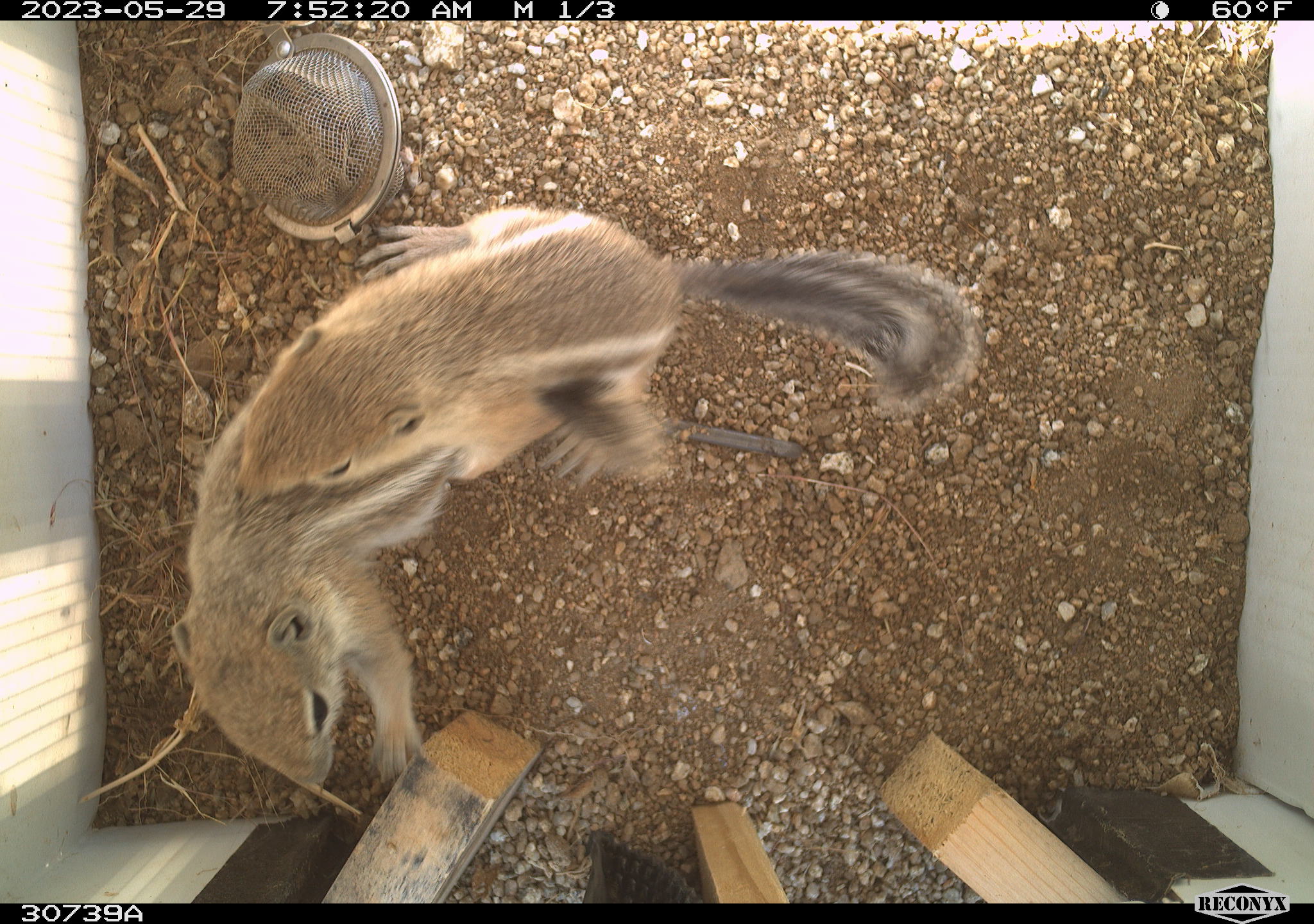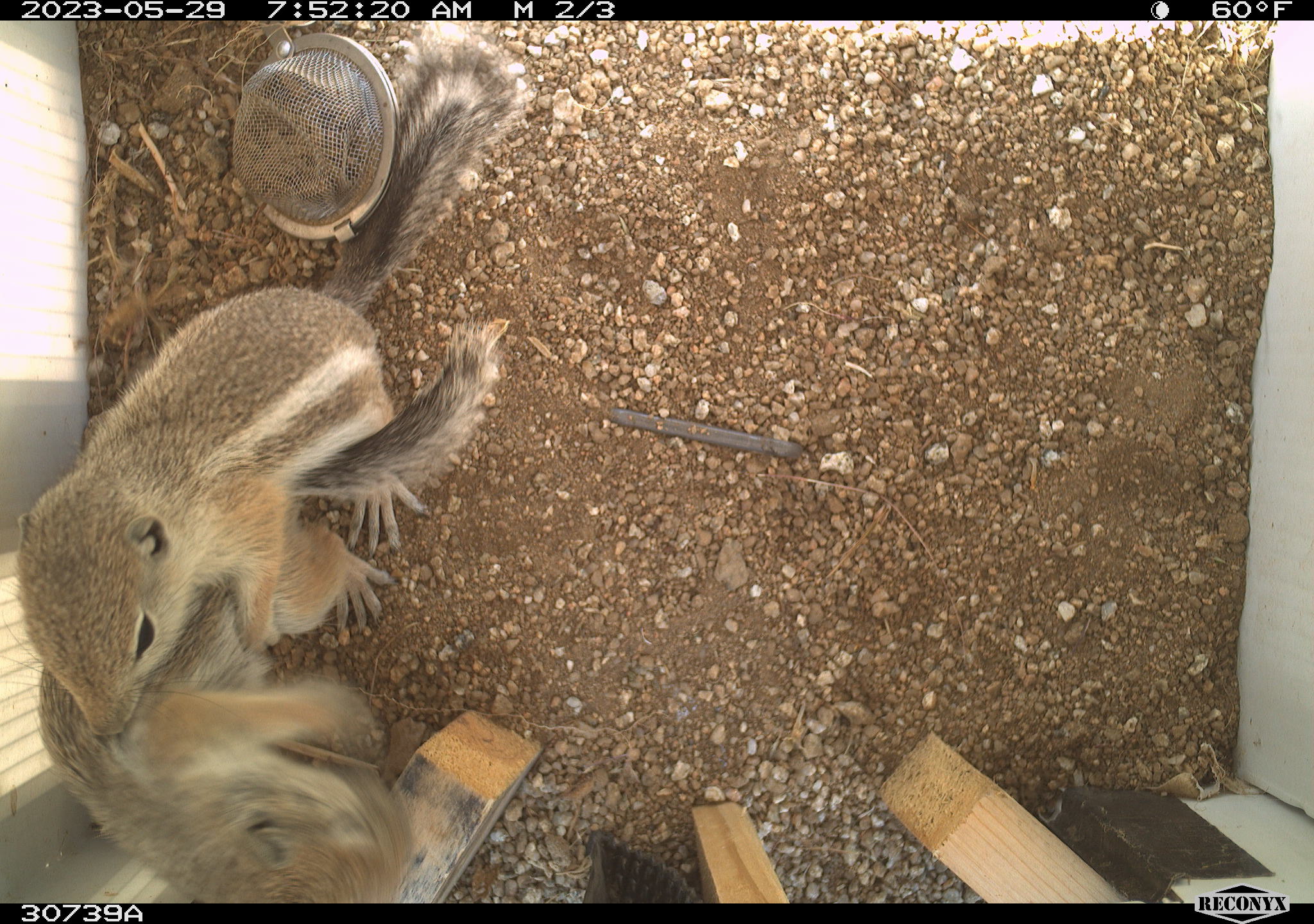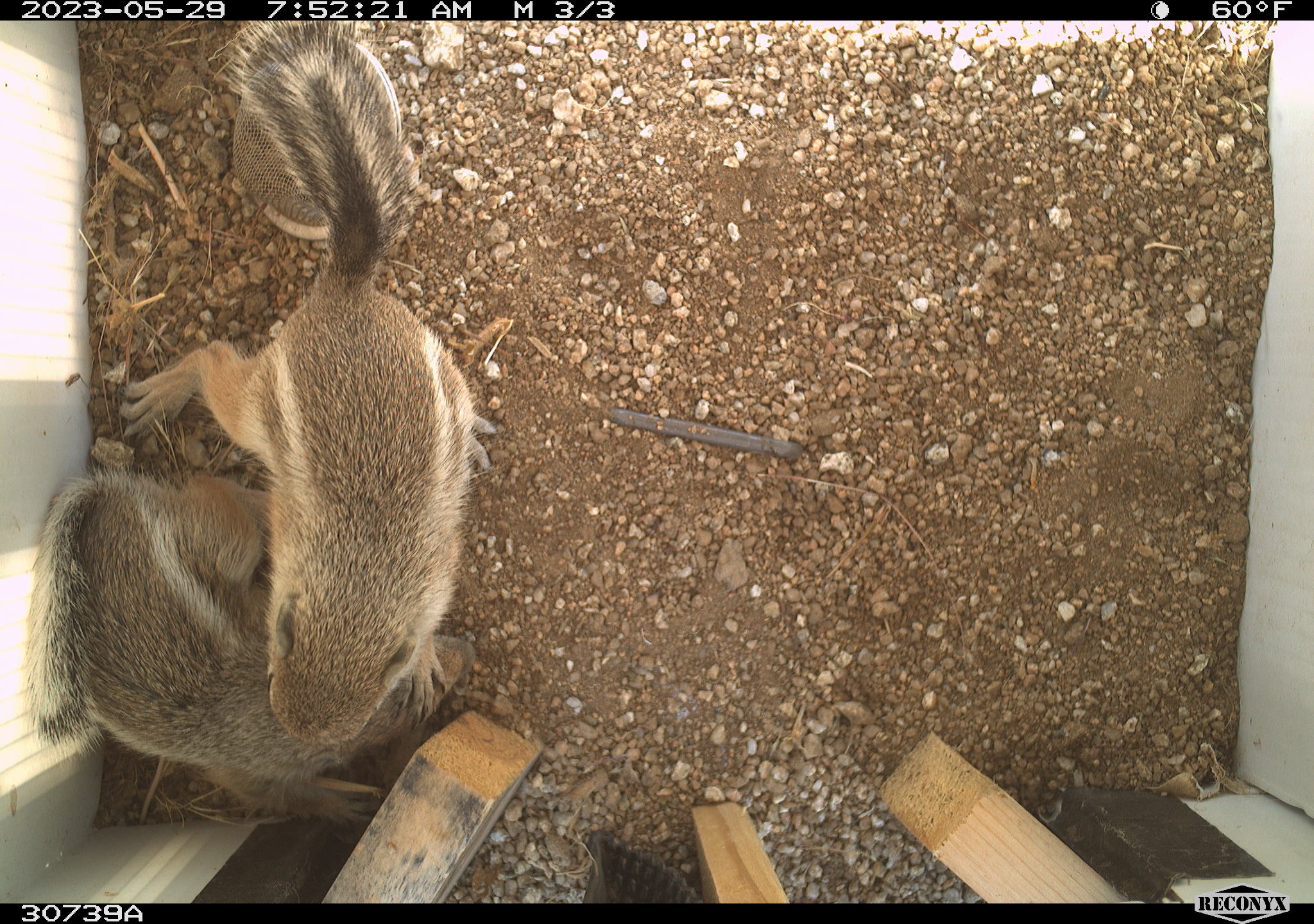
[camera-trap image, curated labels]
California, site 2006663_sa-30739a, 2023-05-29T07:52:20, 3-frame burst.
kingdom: Animalia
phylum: Chordata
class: Mammalia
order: Rodentia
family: Sciuridae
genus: Ammospermophilus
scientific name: Ammospermophilus leucurus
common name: white-tailed antelope squirrel